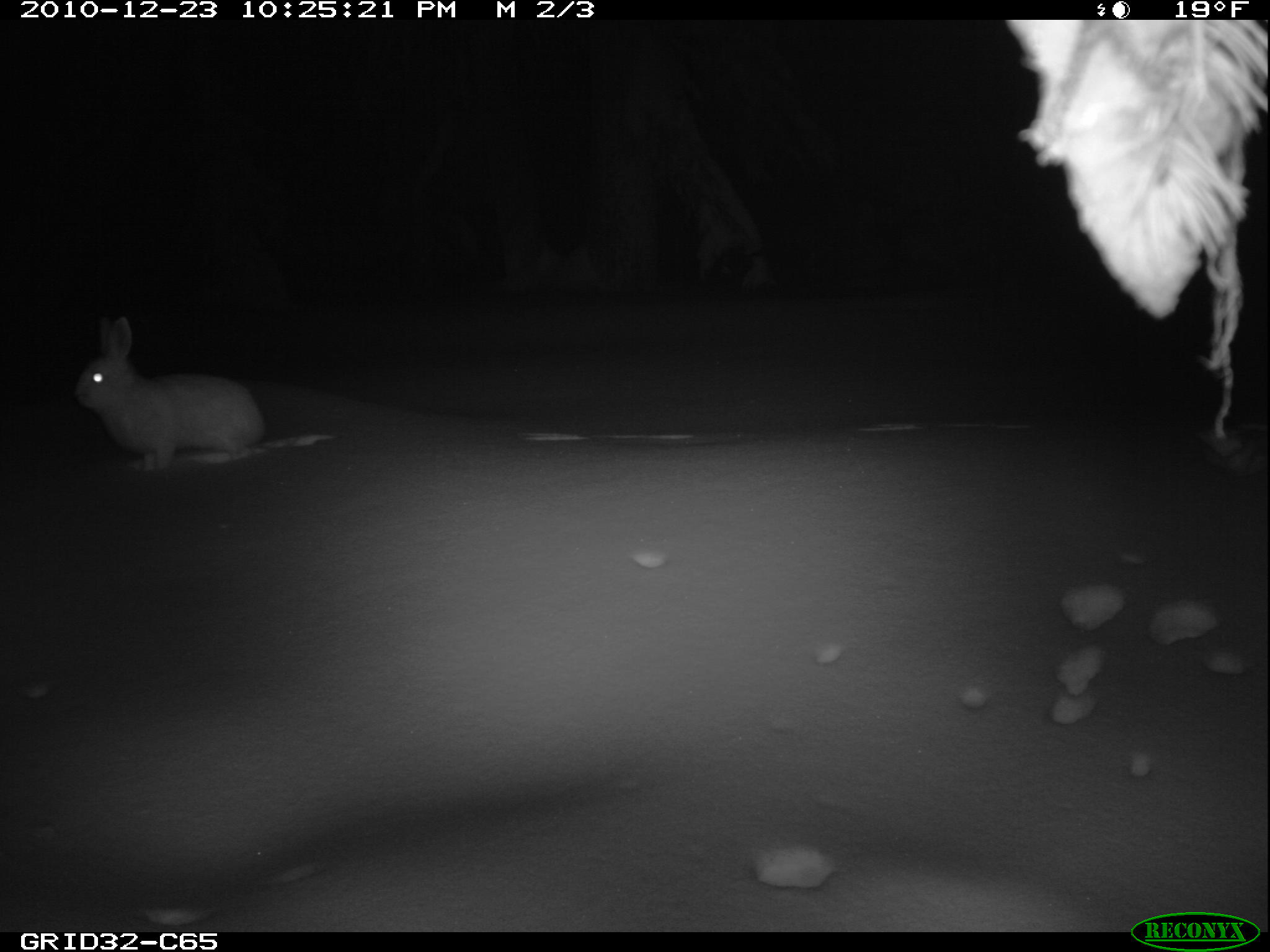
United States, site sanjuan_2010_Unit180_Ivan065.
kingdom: Animalia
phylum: Chordata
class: Mammalia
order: Lagomorpha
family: Leporidae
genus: Lepus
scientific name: Lepus americanus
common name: snowshoe hare